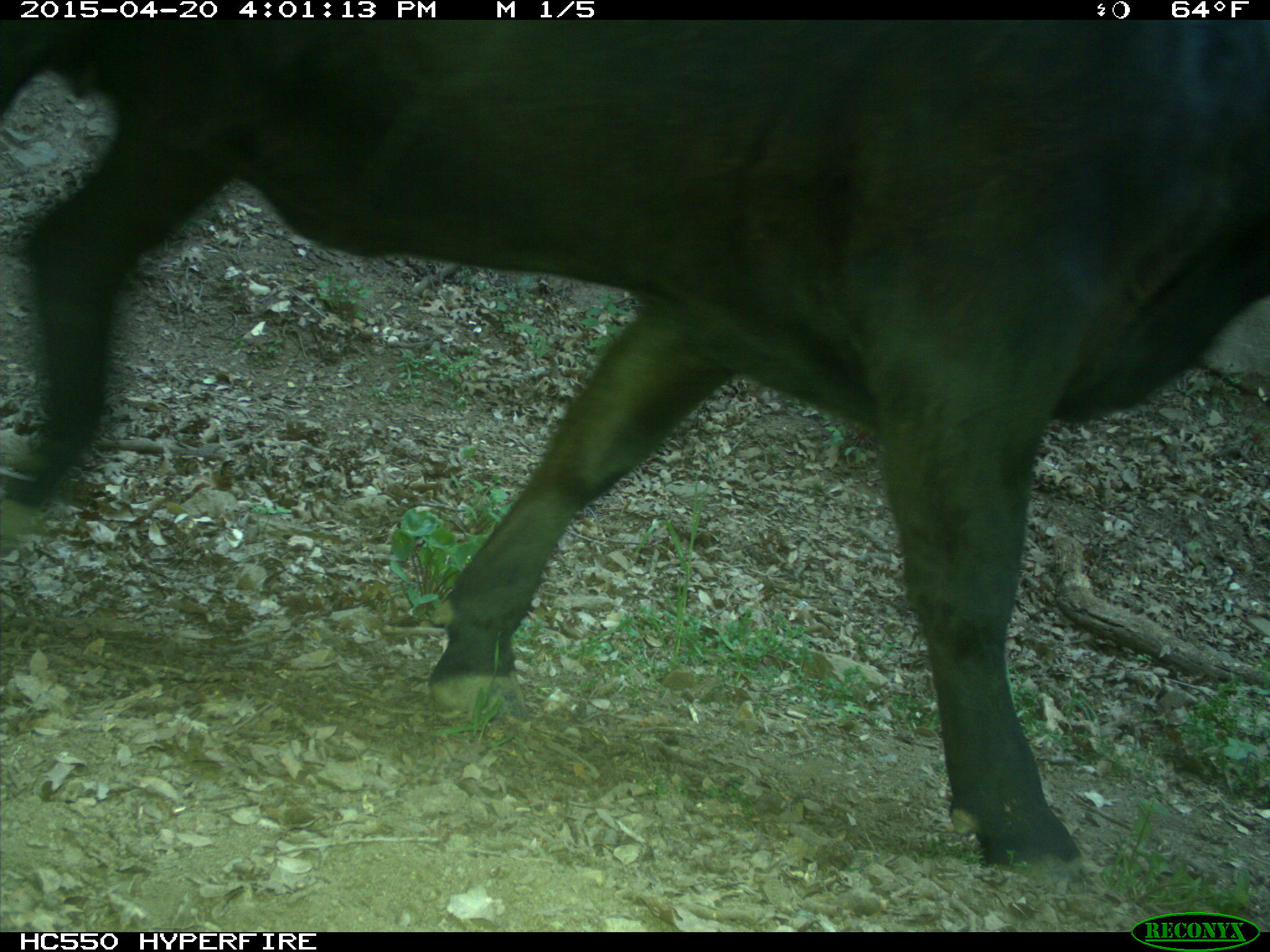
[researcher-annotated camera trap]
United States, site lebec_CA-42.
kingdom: Animalia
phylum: Chordata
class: Mammalia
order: Artiodactyla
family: Bovidae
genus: Bos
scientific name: Bos taurus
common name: domestic cow